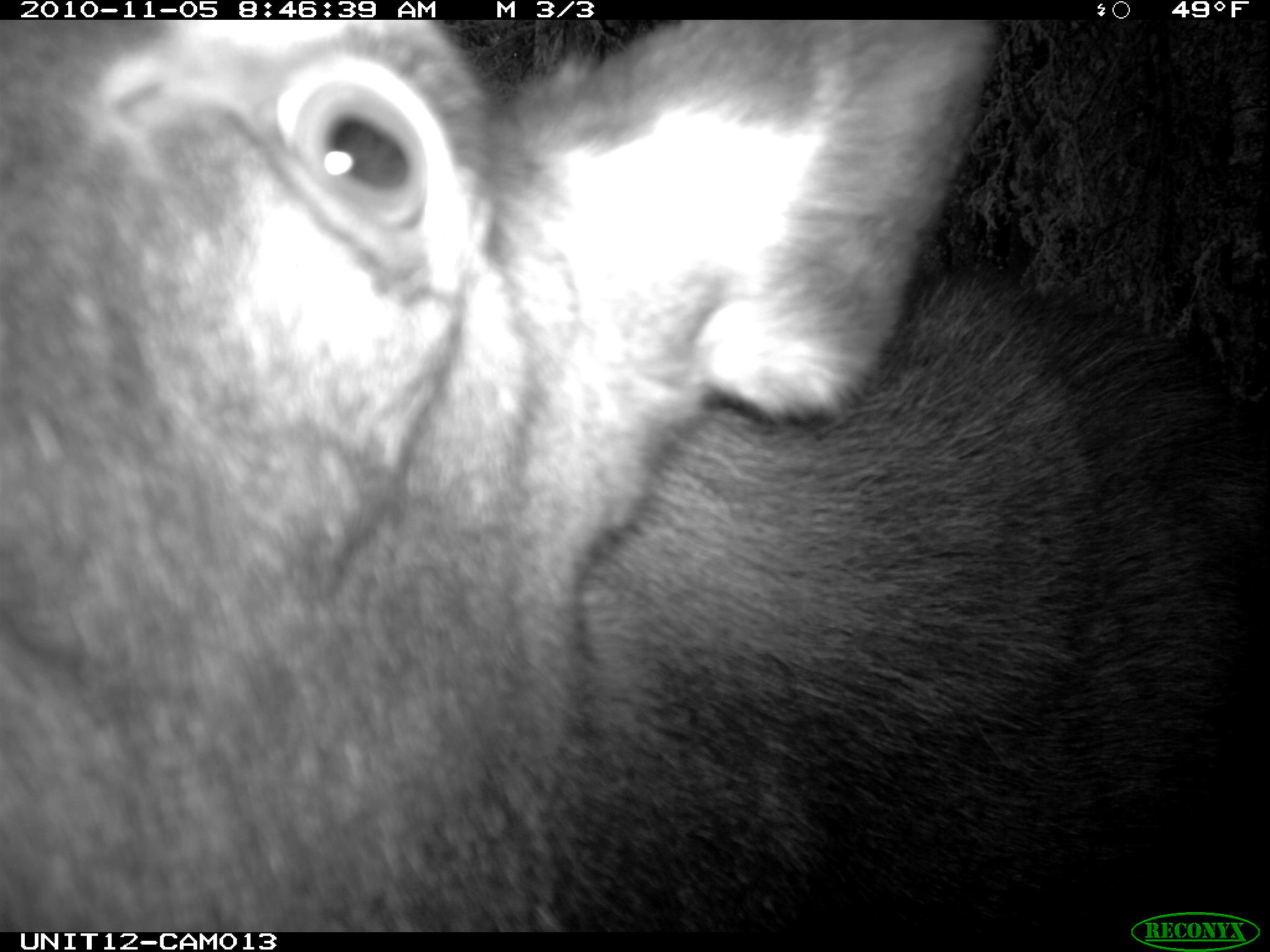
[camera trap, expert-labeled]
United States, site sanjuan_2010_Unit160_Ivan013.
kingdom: Animalia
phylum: Chordata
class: Mammalia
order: Artiodactyla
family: Cervidae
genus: Alces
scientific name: Alces alces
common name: moose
Alces alces (moose).